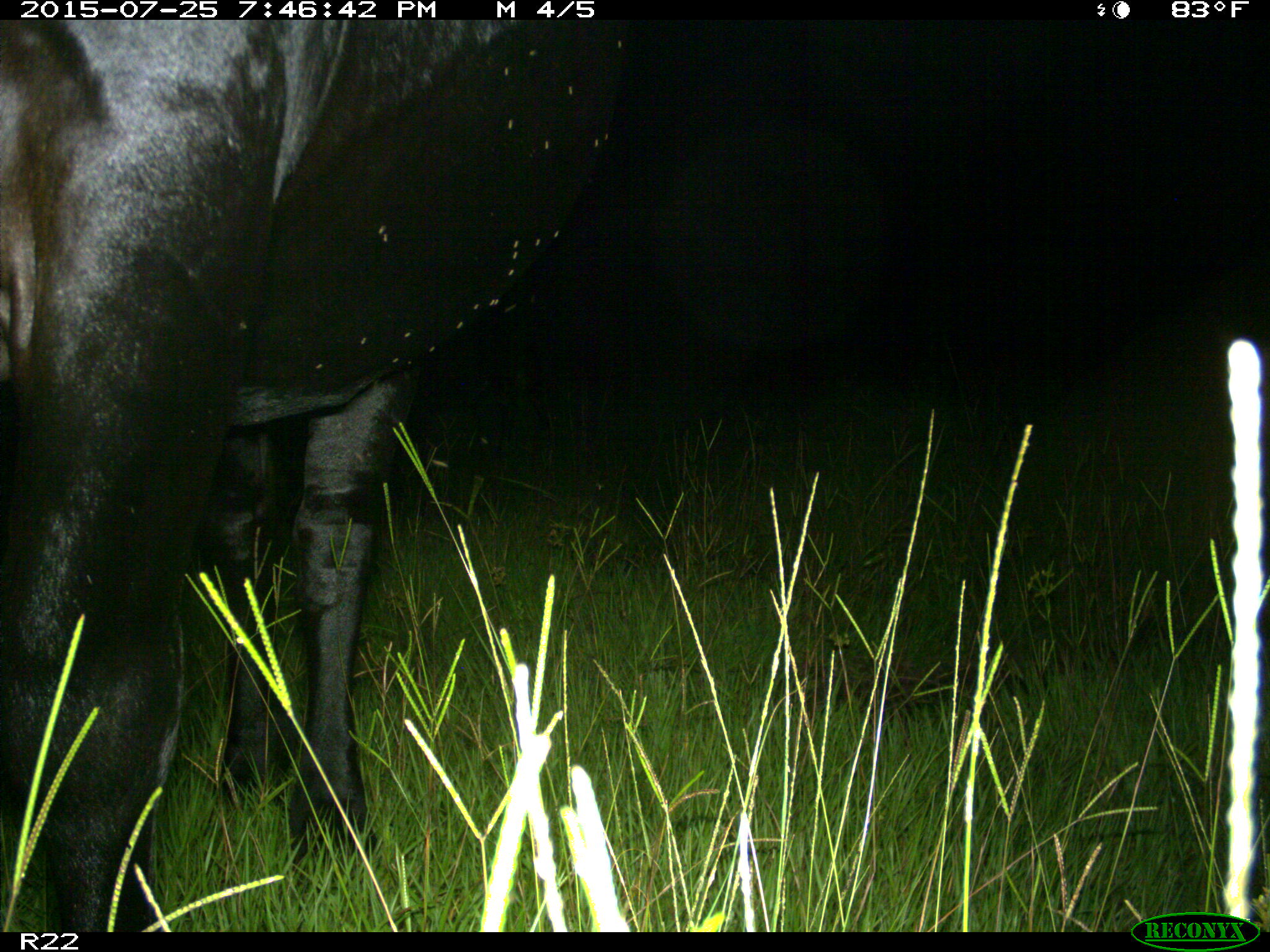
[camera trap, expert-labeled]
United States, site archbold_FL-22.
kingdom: Animalia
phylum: Chordata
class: Mammalia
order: Artiodactyla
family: Bovidae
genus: Bos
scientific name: Bos taurus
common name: domestic cow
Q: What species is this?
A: Bos taurus (domestic cow).